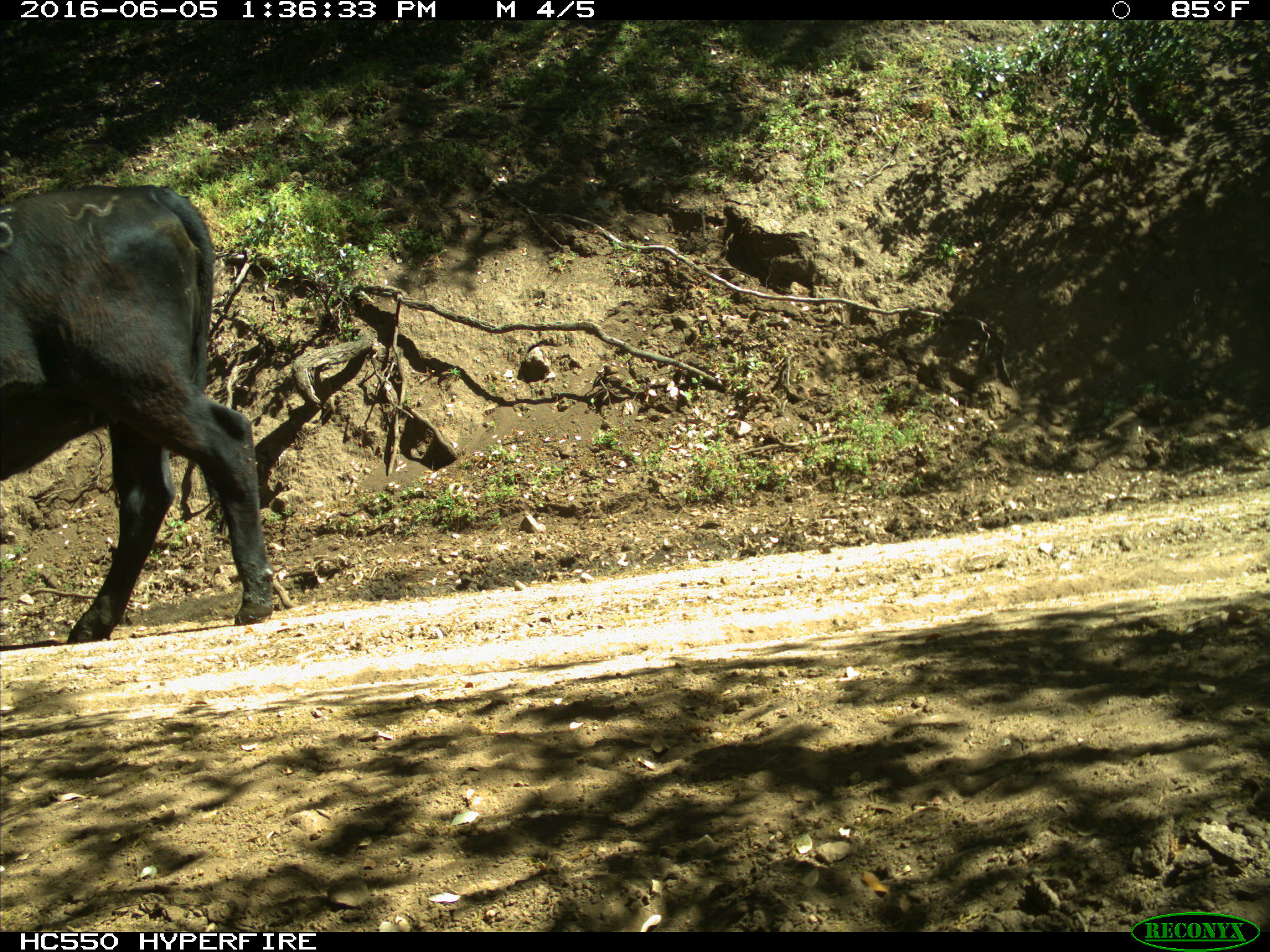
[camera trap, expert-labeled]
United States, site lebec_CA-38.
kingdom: Animalia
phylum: Chordata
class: Mammalia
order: Artiodactyla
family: Bovidae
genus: Bos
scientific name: Bos taurus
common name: domestic cow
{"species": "Bos taurus (domestic cow)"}